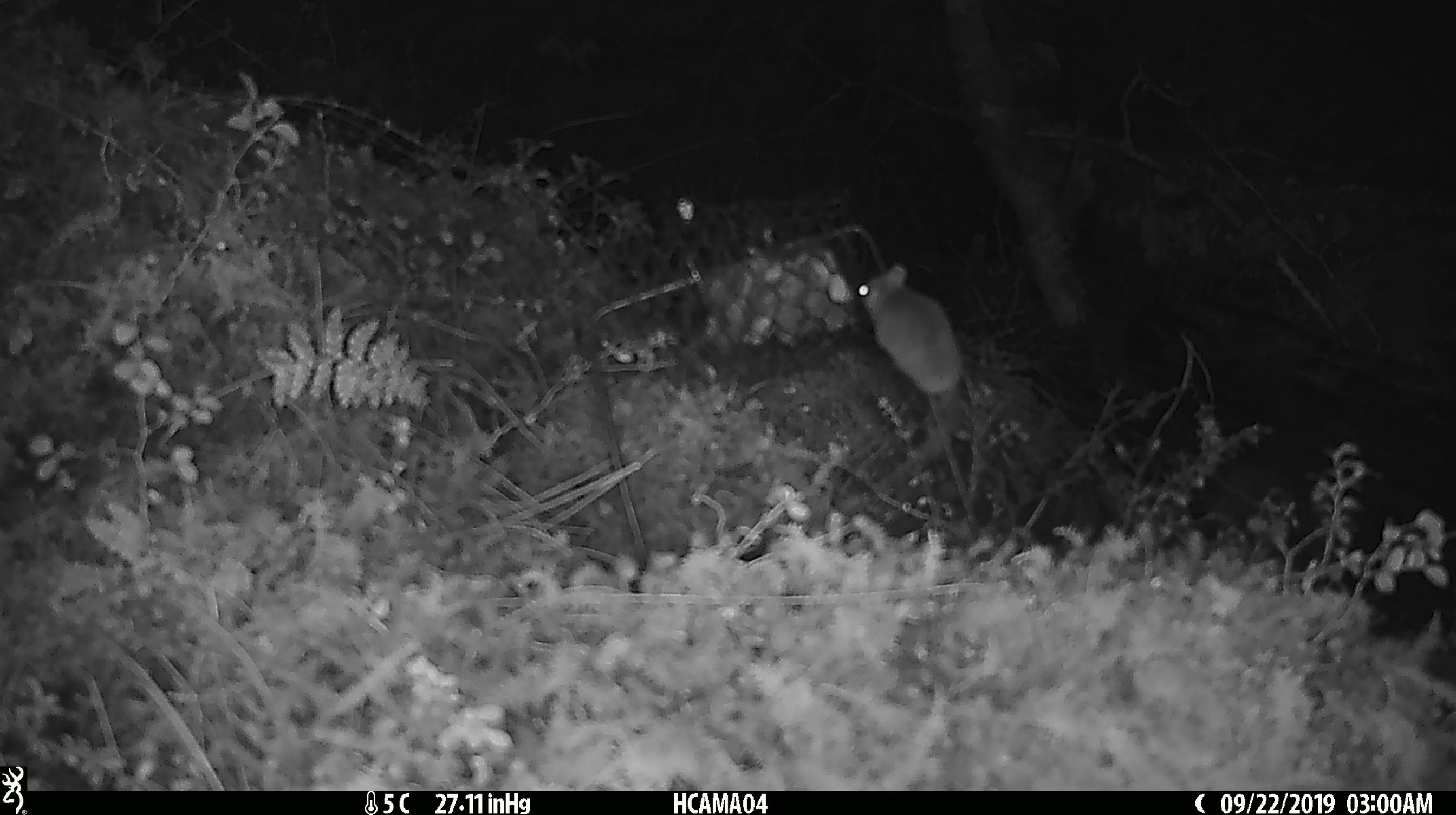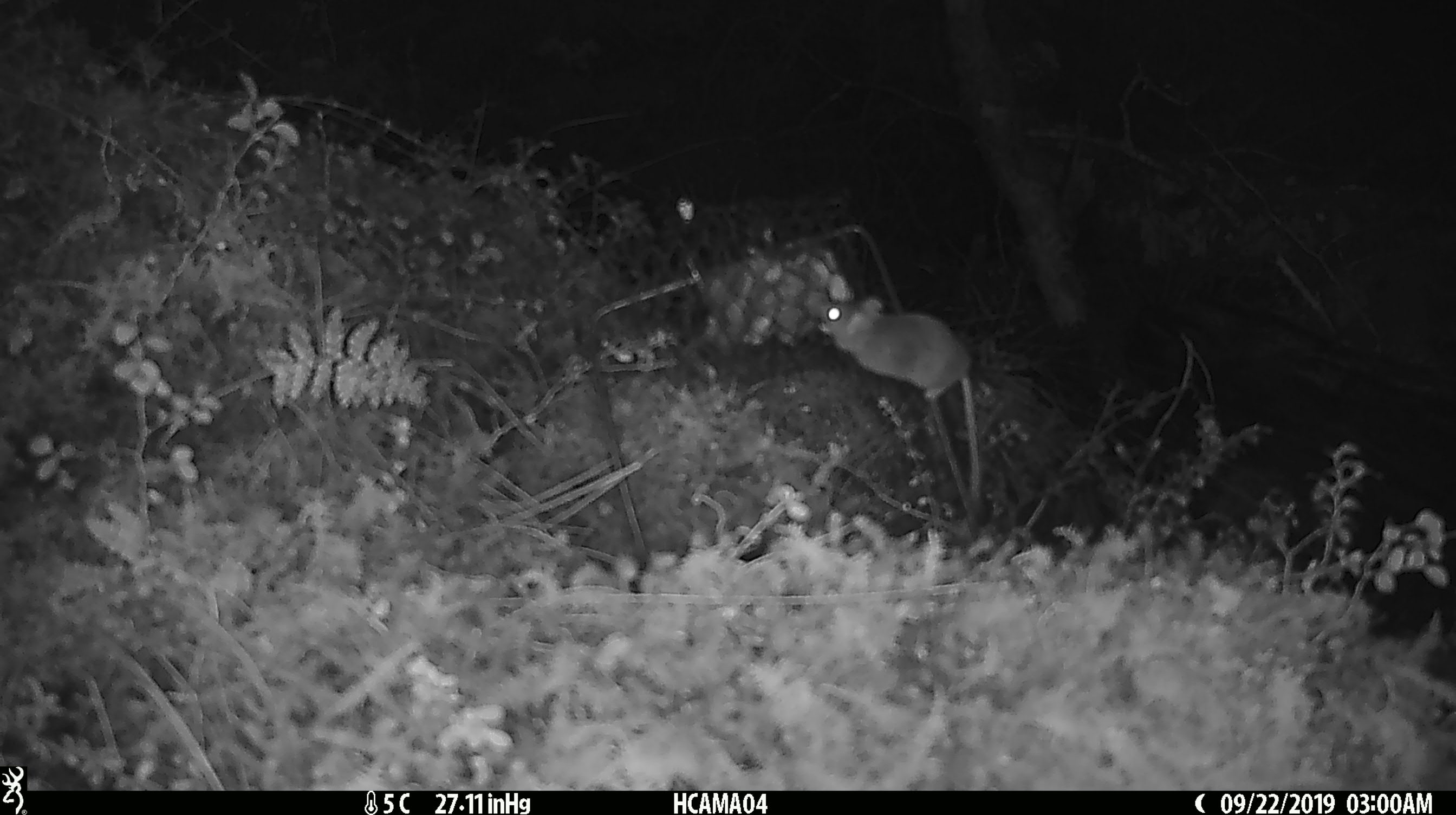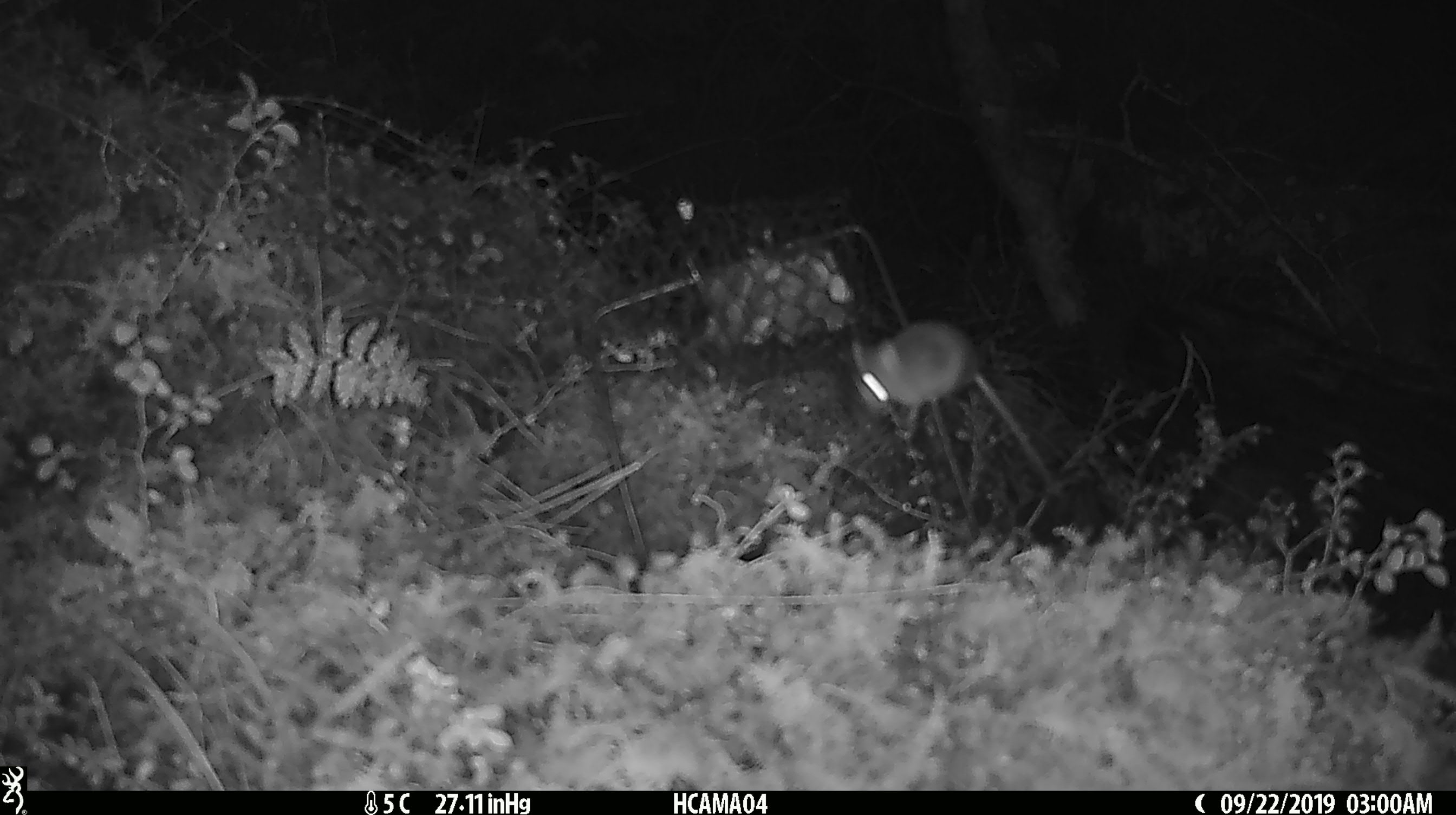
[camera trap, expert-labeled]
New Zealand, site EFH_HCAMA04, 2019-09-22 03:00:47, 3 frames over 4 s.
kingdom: Animalia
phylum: Chordata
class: Mammalia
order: Rodentia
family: Muridae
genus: Mus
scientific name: Mus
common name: mouse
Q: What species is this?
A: Mouse (Mus).